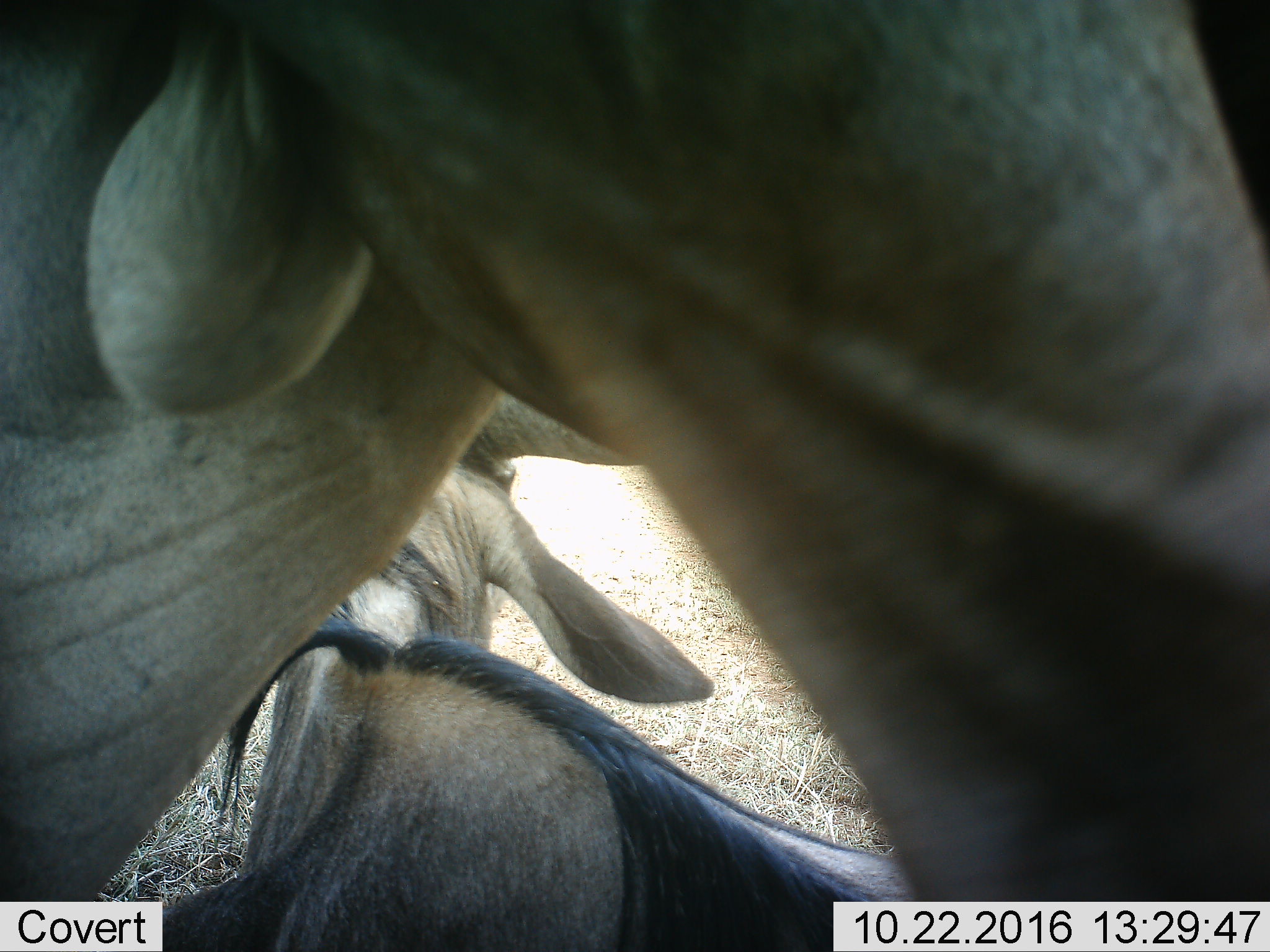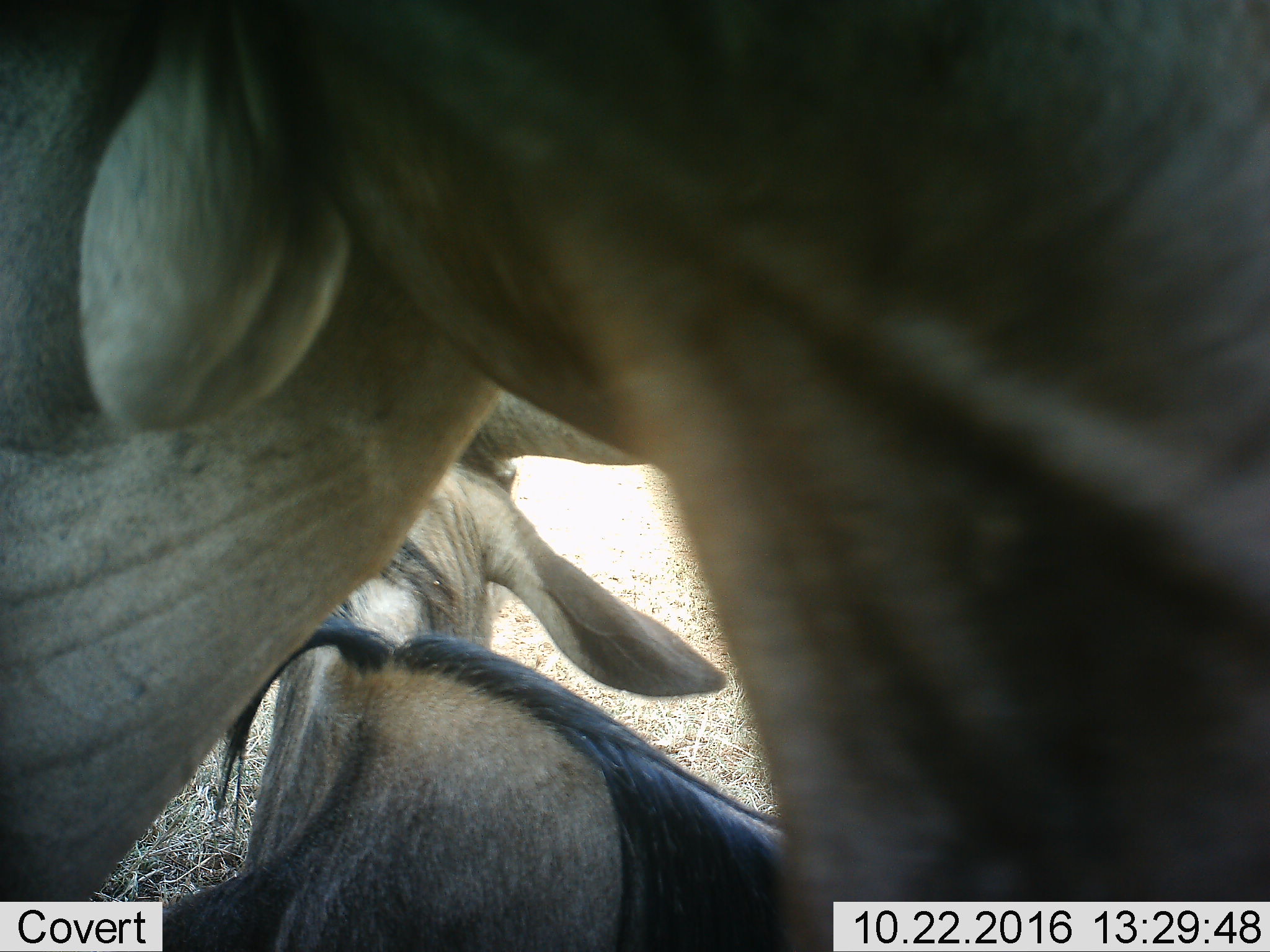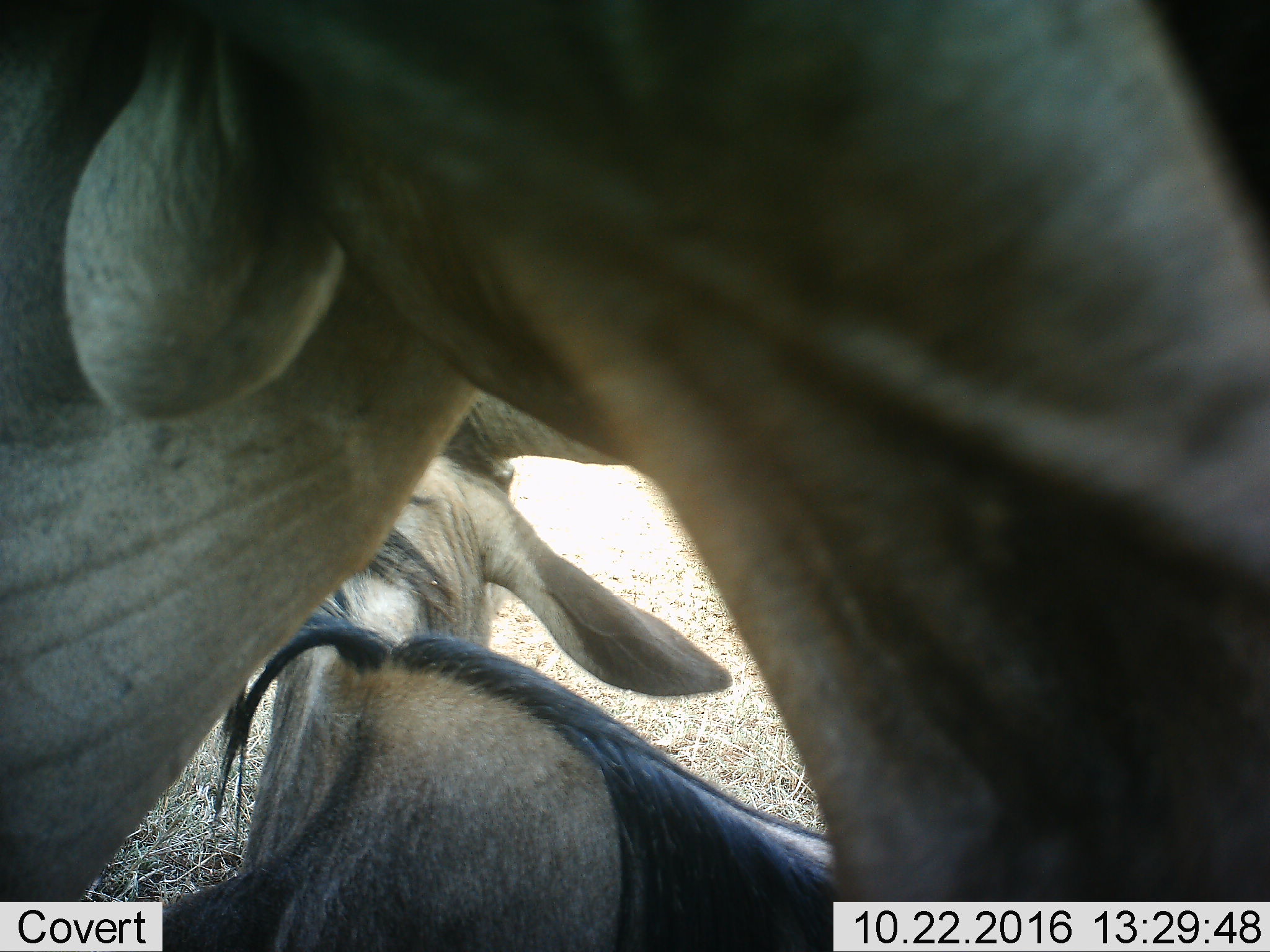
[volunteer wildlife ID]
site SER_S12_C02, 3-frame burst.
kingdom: Animalia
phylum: Chordata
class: Mammalia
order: Artiodactyla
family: Bovidae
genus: Connochaetes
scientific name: Connochaetes taurinus taurinus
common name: blue wildebeest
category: wildebeestblue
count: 2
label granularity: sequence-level